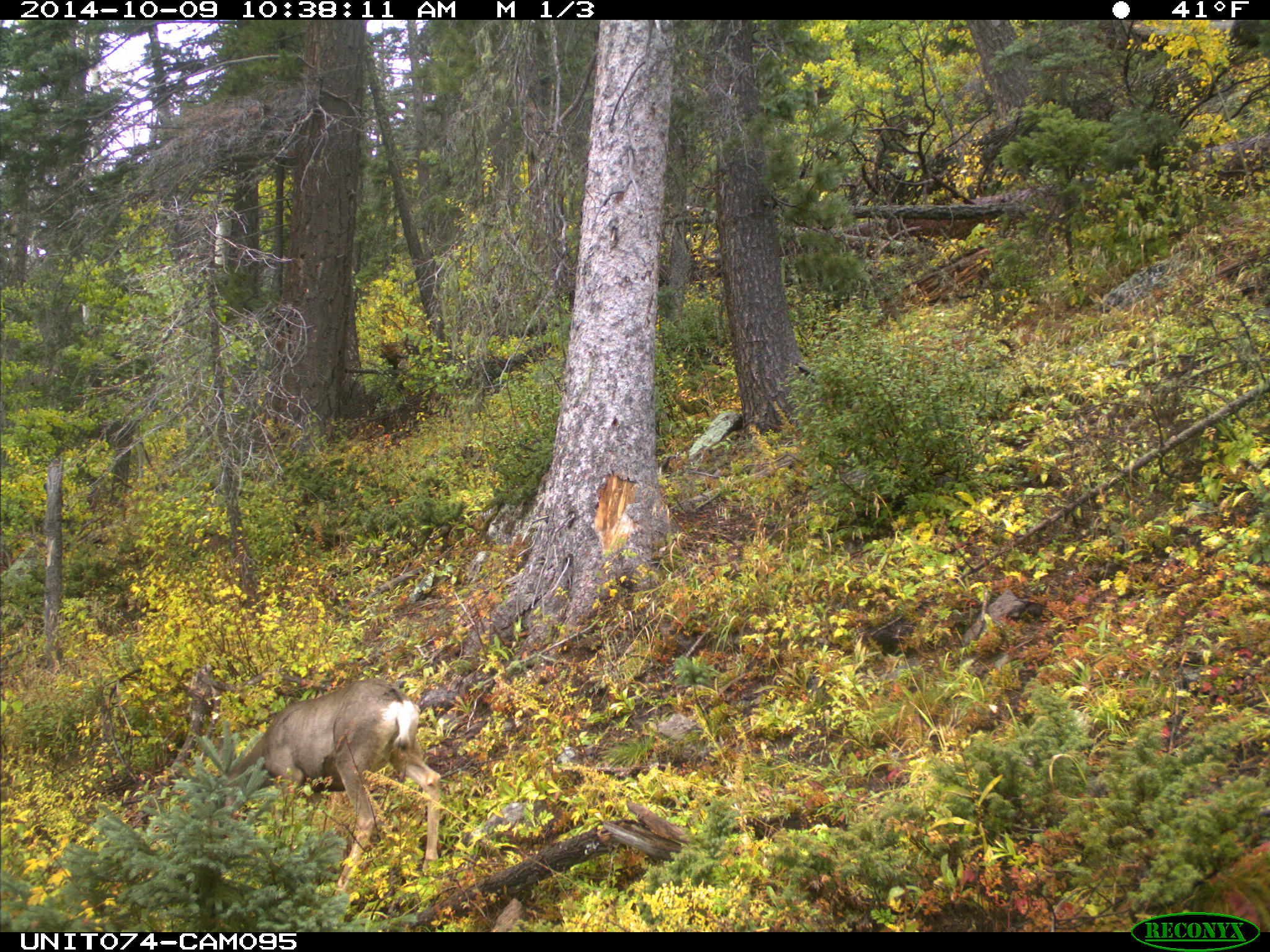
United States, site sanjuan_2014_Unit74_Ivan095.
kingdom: Animalia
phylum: Chordata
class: Mammalia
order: Artiodactyla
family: Cervidae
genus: Odocoileus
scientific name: Odocoileus hemionus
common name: mule deer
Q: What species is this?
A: Odocoileus hemionus (mule deer).